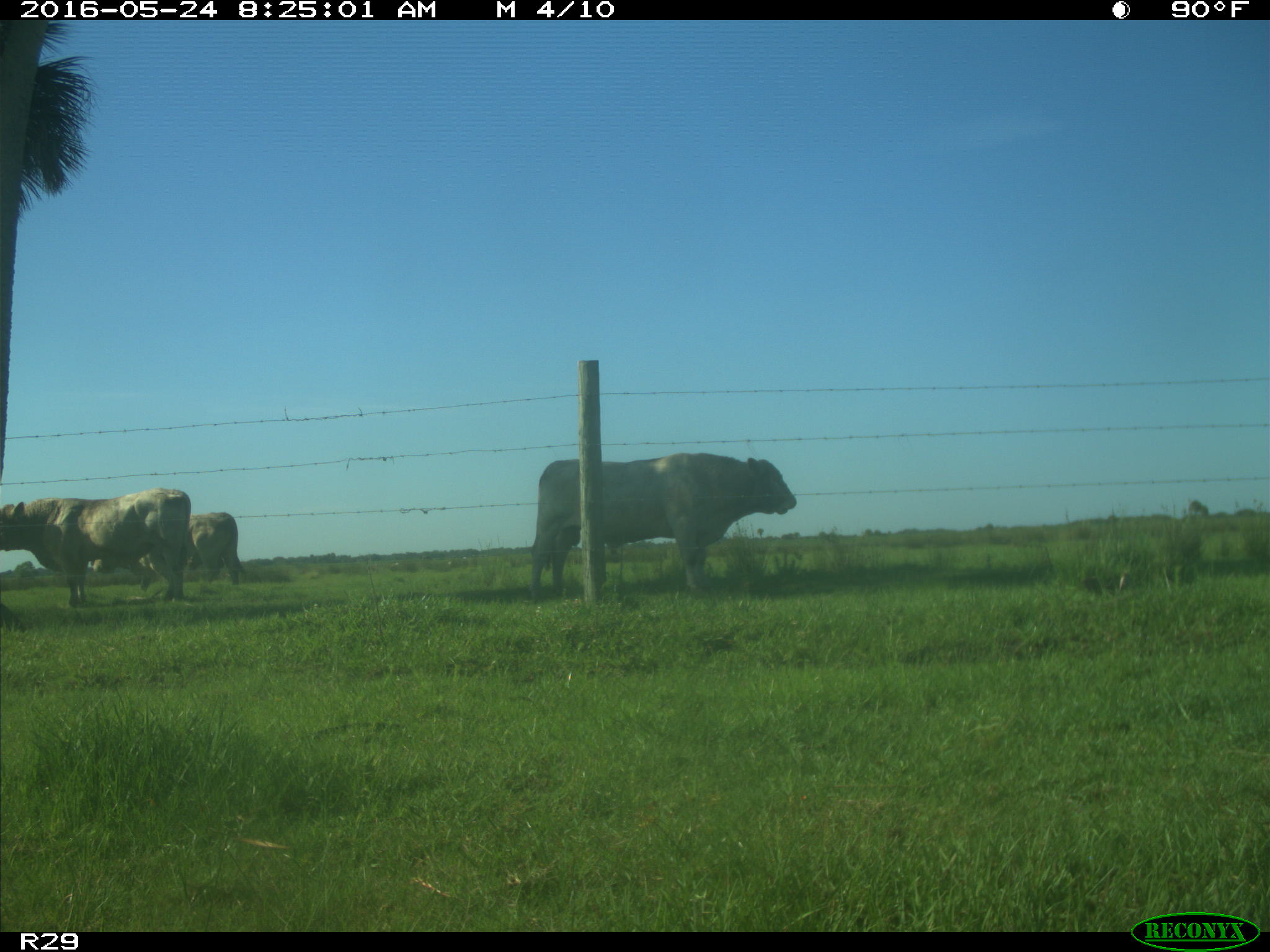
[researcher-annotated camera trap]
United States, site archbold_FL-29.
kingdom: Animalia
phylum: Chordata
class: Mammalia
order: Artiodactyla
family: Bovidae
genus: Bos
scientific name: Bos taurus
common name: domestic cow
Bos taurus (domestic cow).